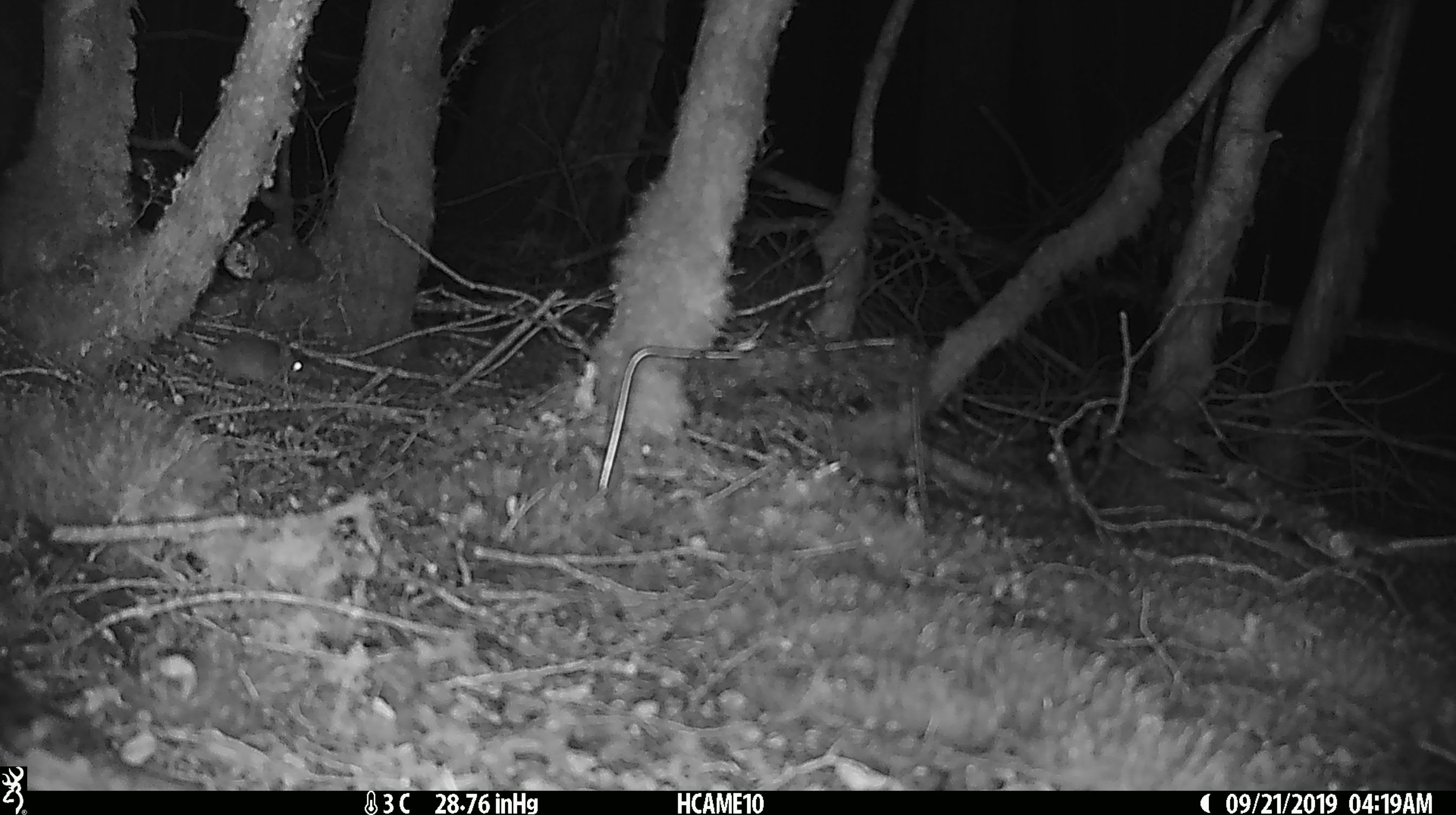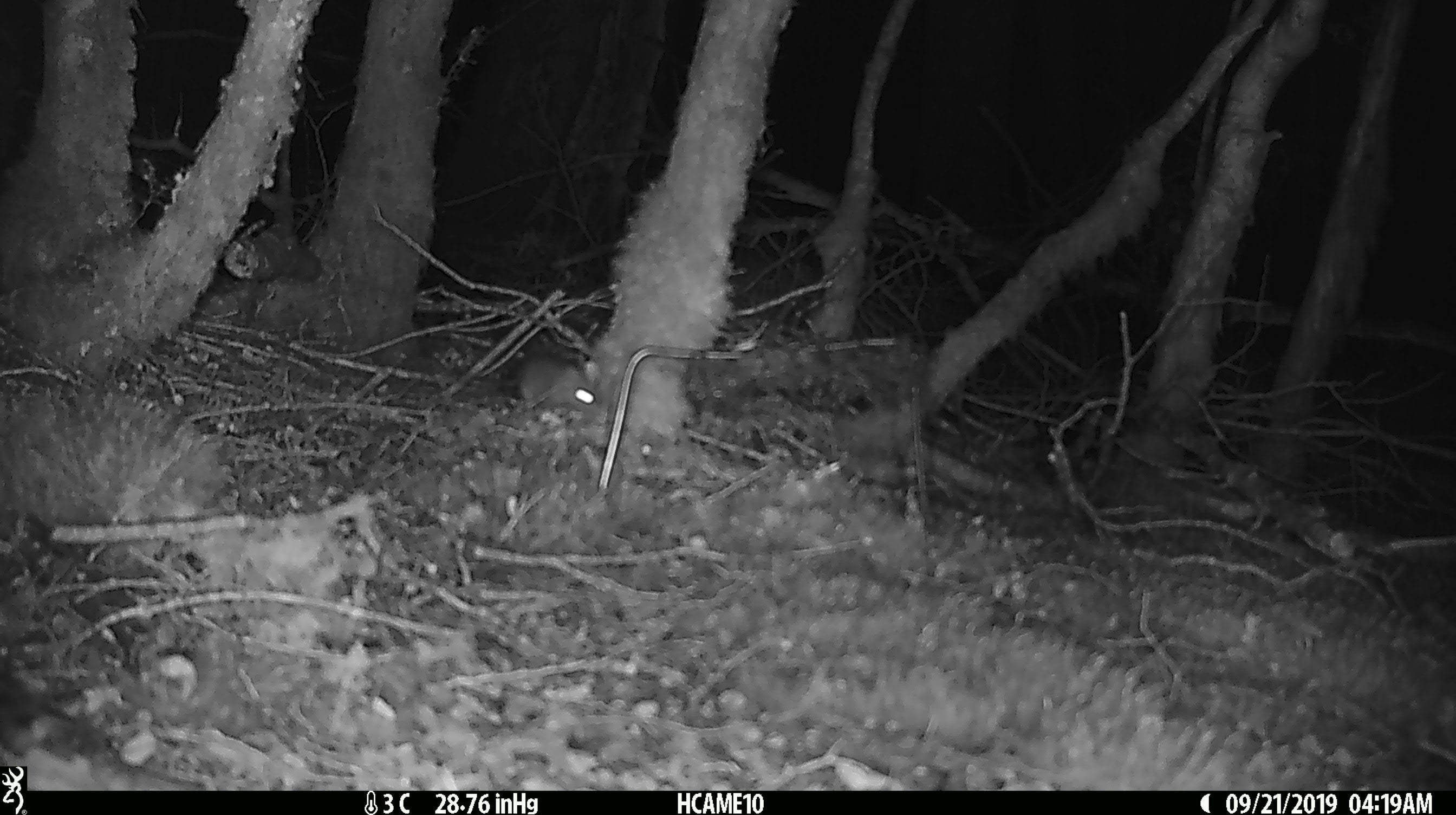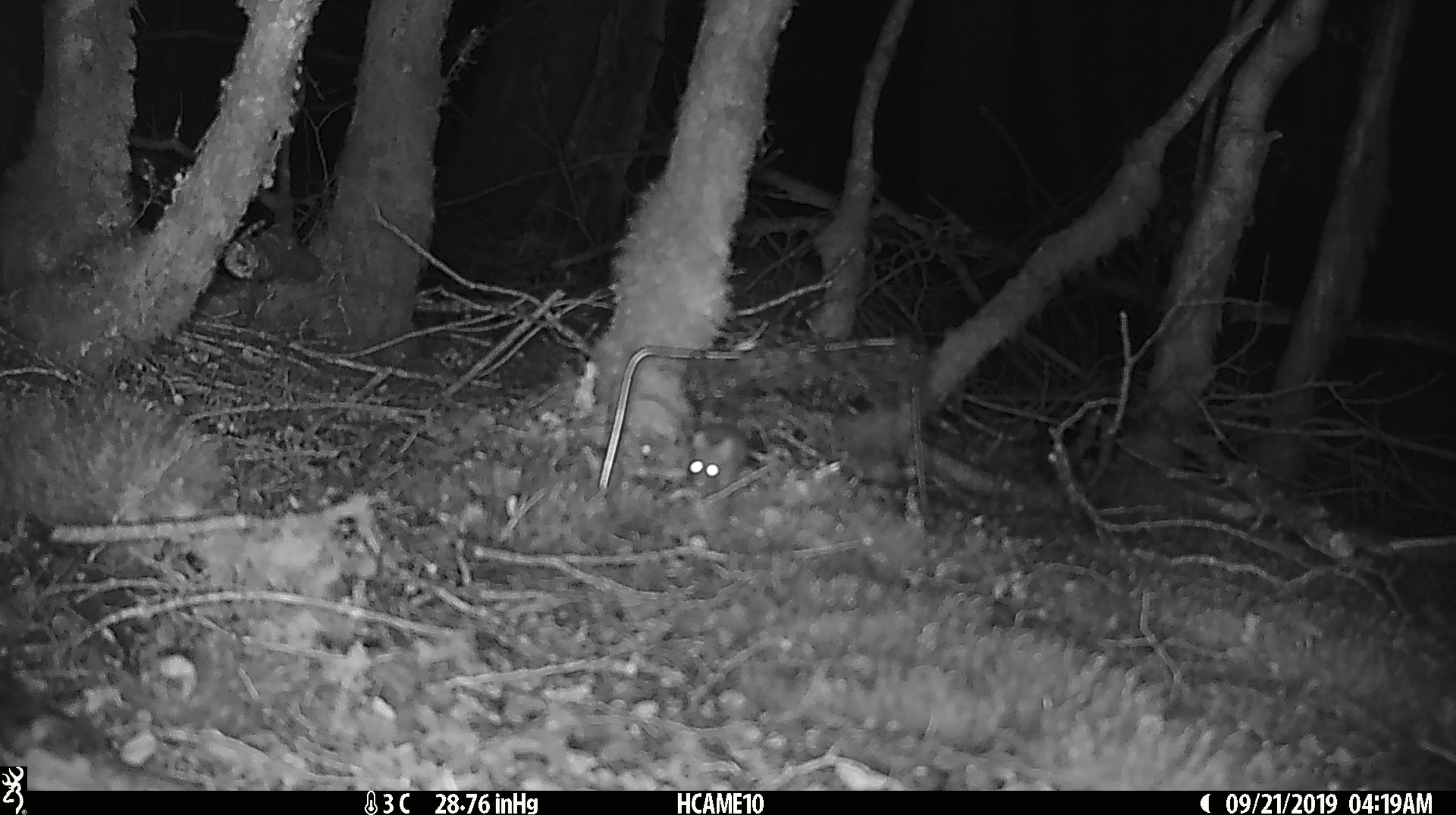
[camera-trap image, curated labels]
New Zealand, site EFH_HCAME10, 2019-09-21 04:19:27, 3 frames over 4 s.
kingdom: Animalia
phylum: Chordata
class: Mammalia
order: Rodentia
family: Muridae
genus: Mus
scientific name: Mus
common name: mouse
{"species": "mouse (Mus)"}